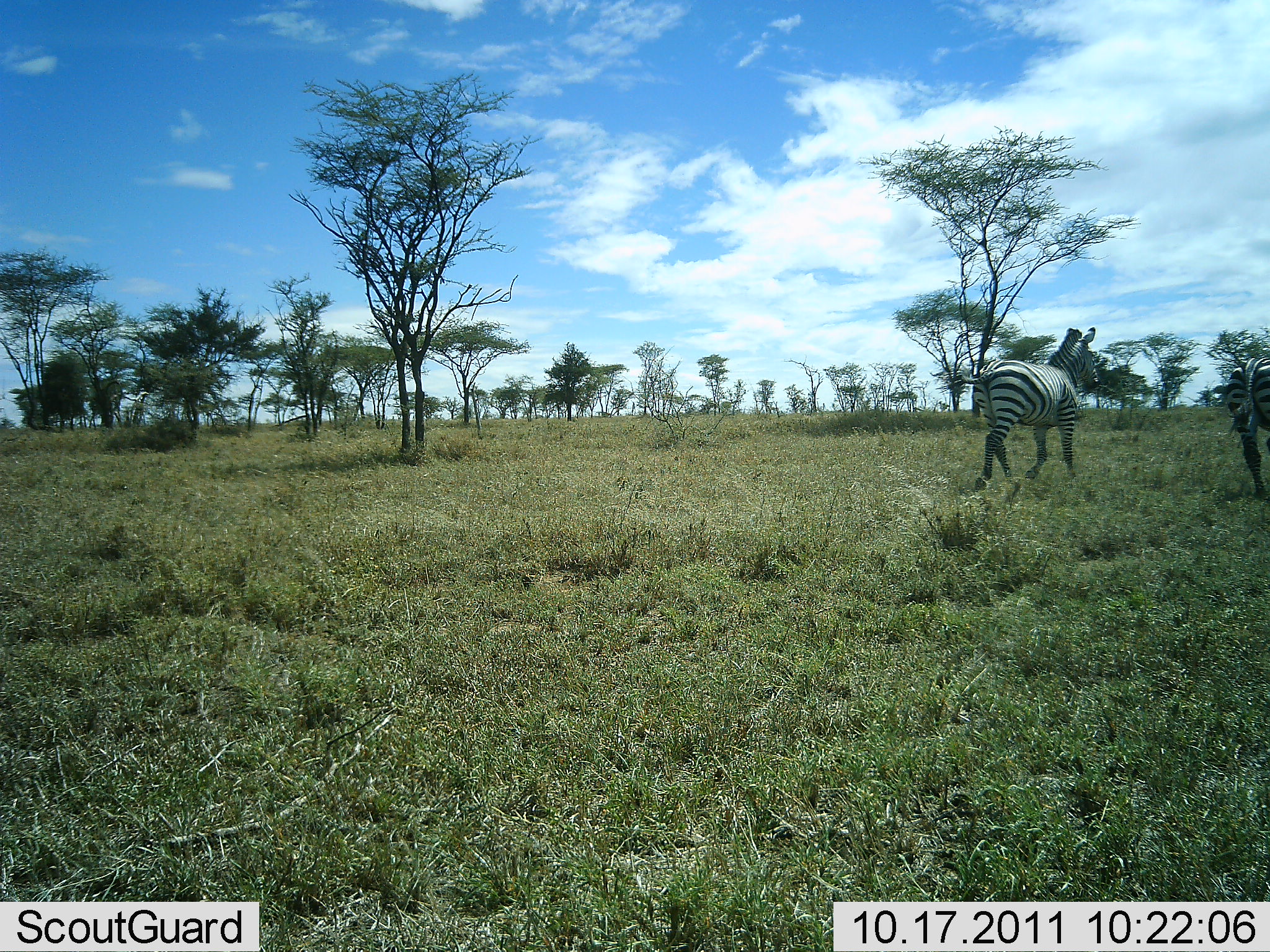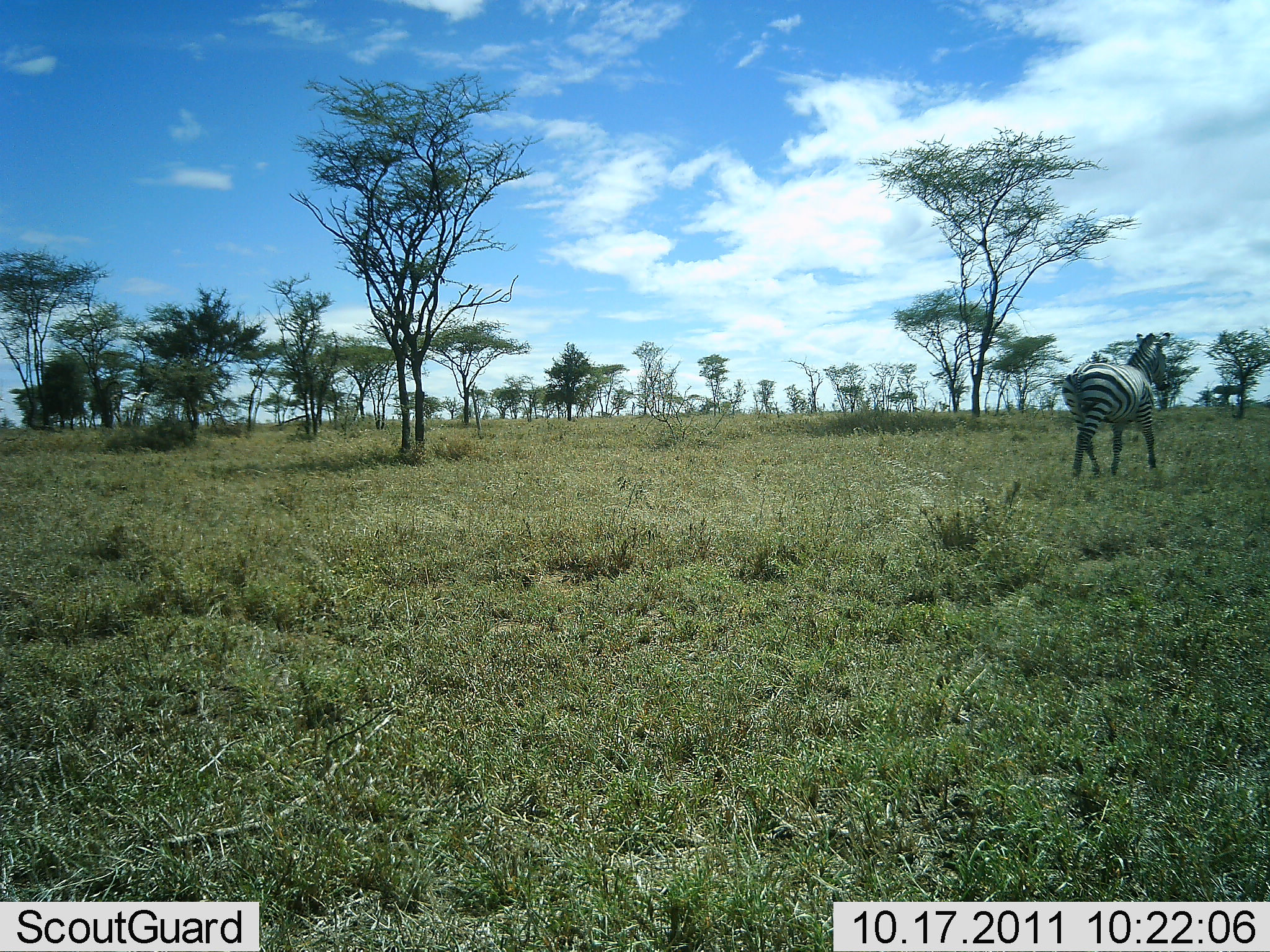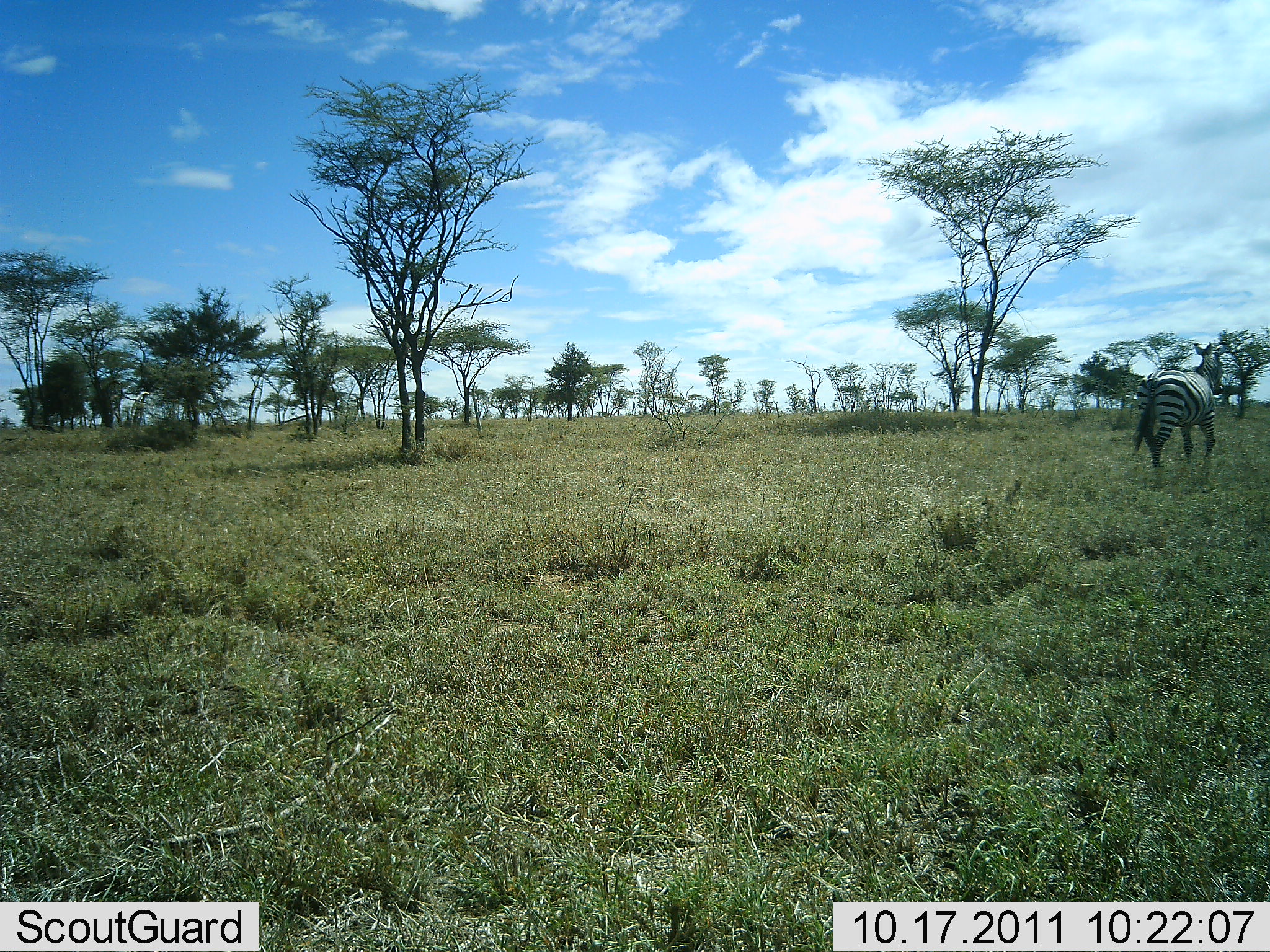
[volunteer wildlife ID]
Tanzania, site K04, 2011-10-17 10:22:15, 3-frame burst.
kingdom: Animalia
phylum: Chordata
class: Mammalia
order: Perissodactyla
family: Equidae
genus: Equus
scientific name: Equus quagga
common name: plains zebra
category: zebra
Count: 2.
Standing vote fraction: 8%.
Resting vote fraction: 0%.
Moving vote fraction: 92%.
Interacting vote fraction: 0%.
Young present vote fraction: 0%.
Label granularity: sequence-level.